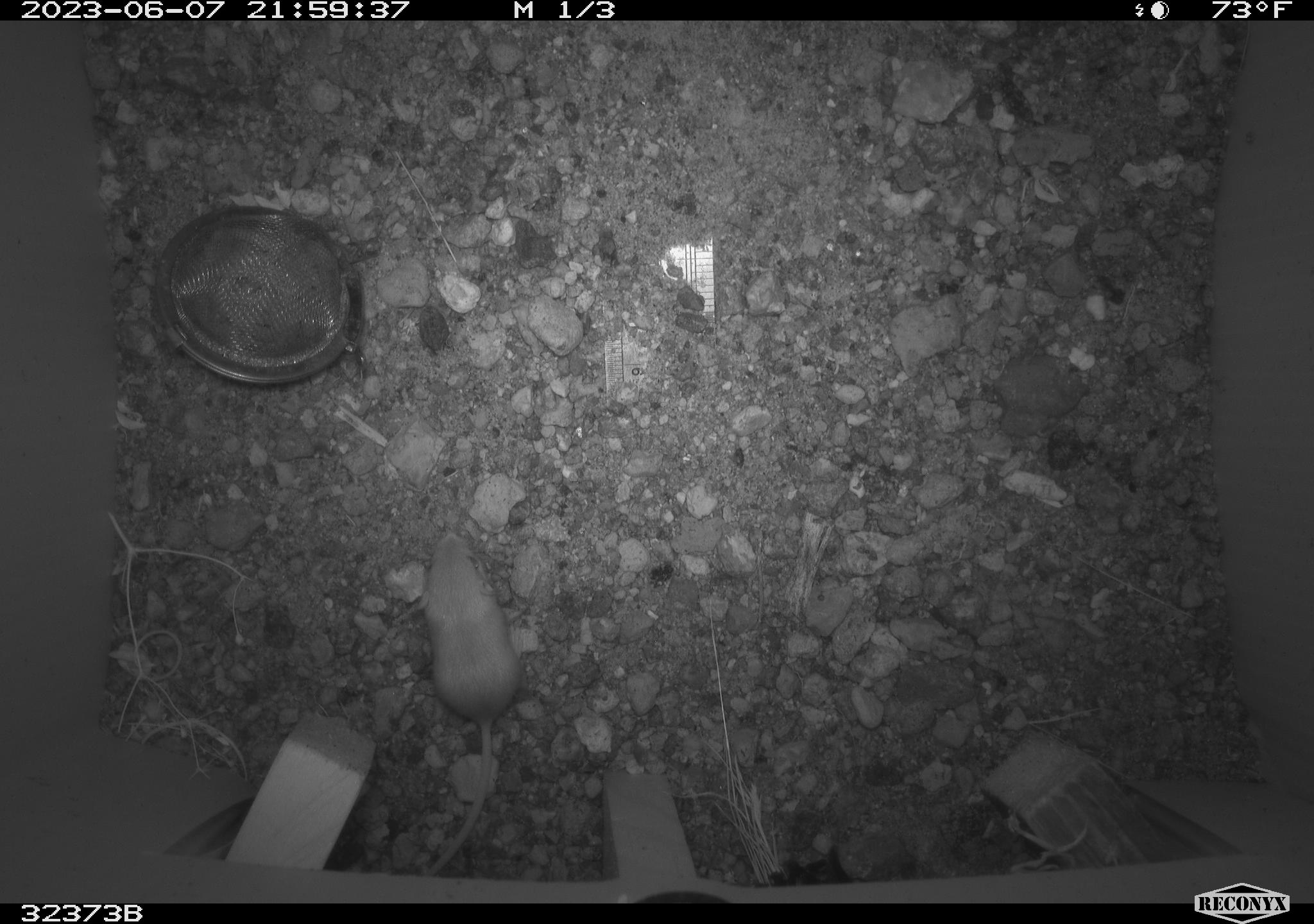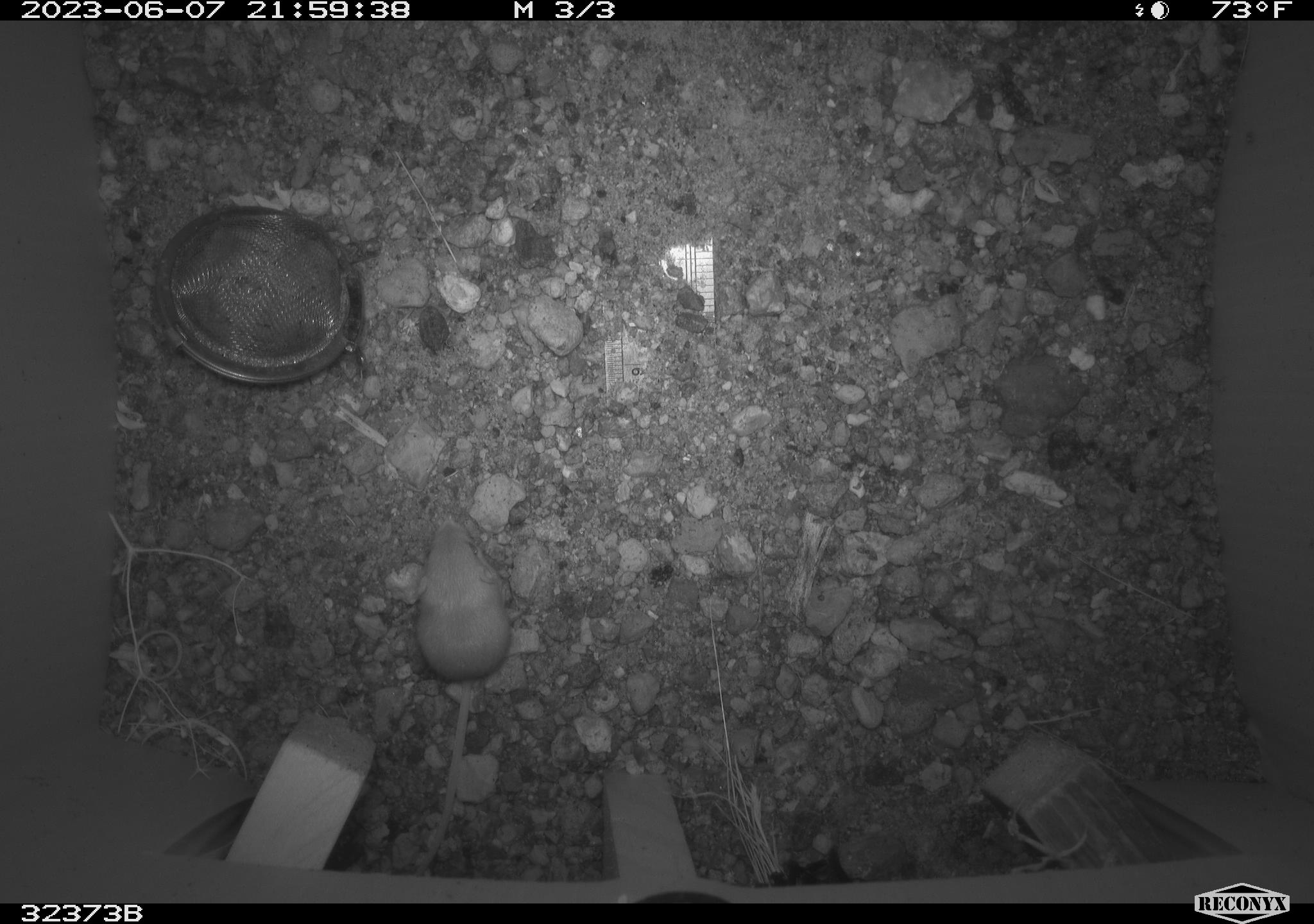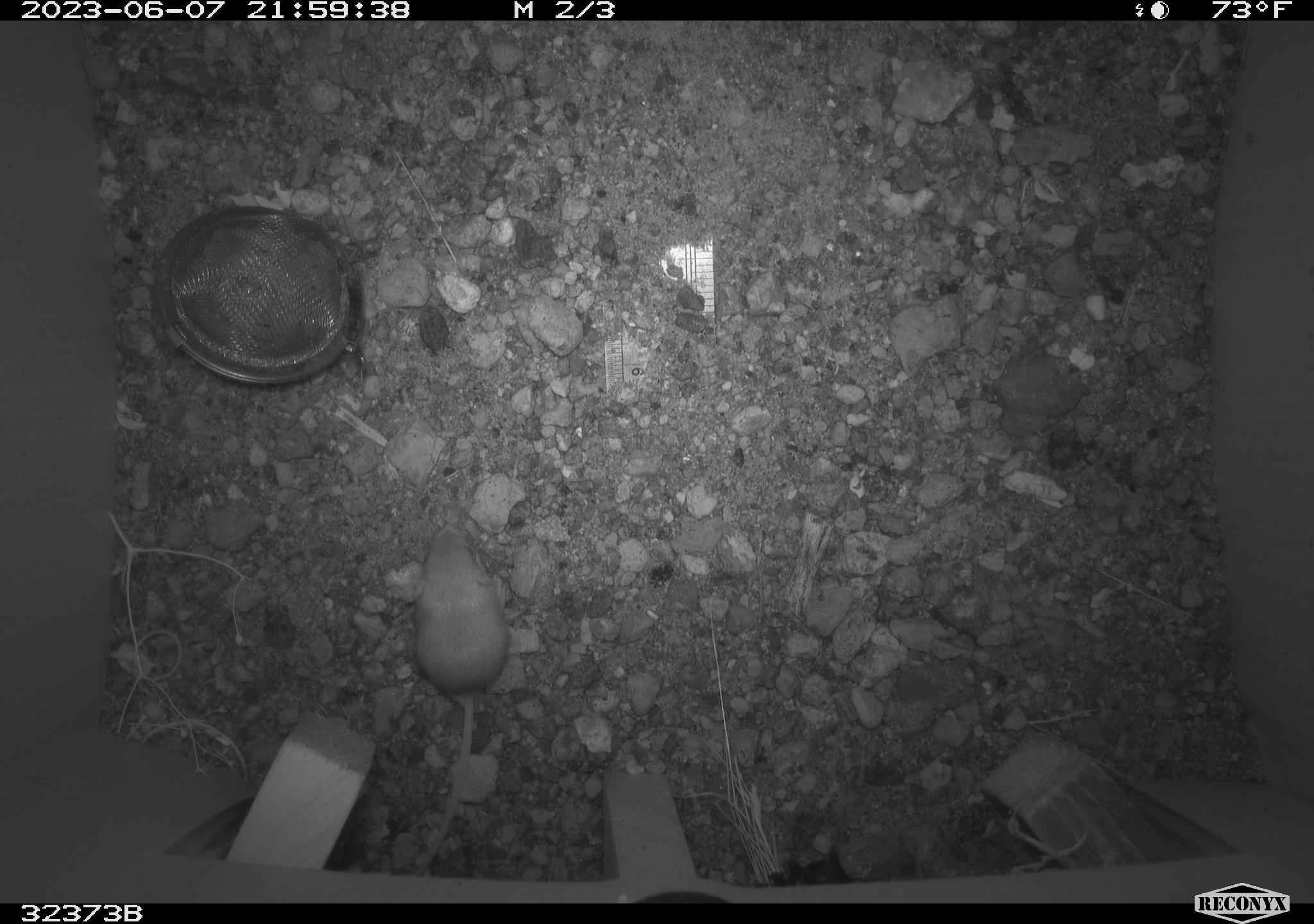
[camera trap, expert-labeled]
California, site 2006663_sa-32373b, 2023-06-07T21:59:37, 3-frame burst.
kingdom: Animalia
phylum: Chordata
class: Mammalia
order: Rodentia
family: Heteromyidae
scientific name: Heteromyidae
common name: kangaroo rats and pocket mice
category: heteromyidae family